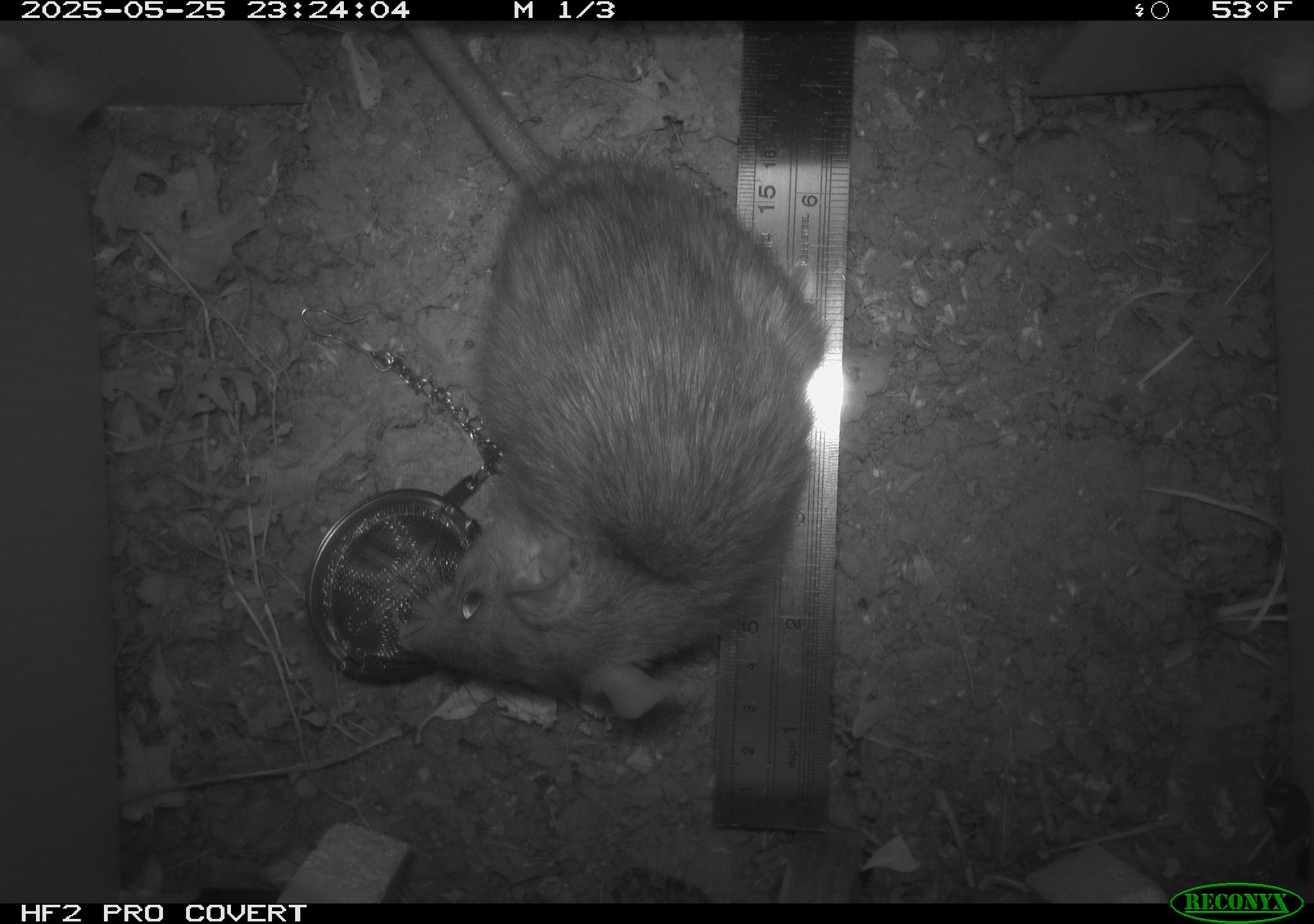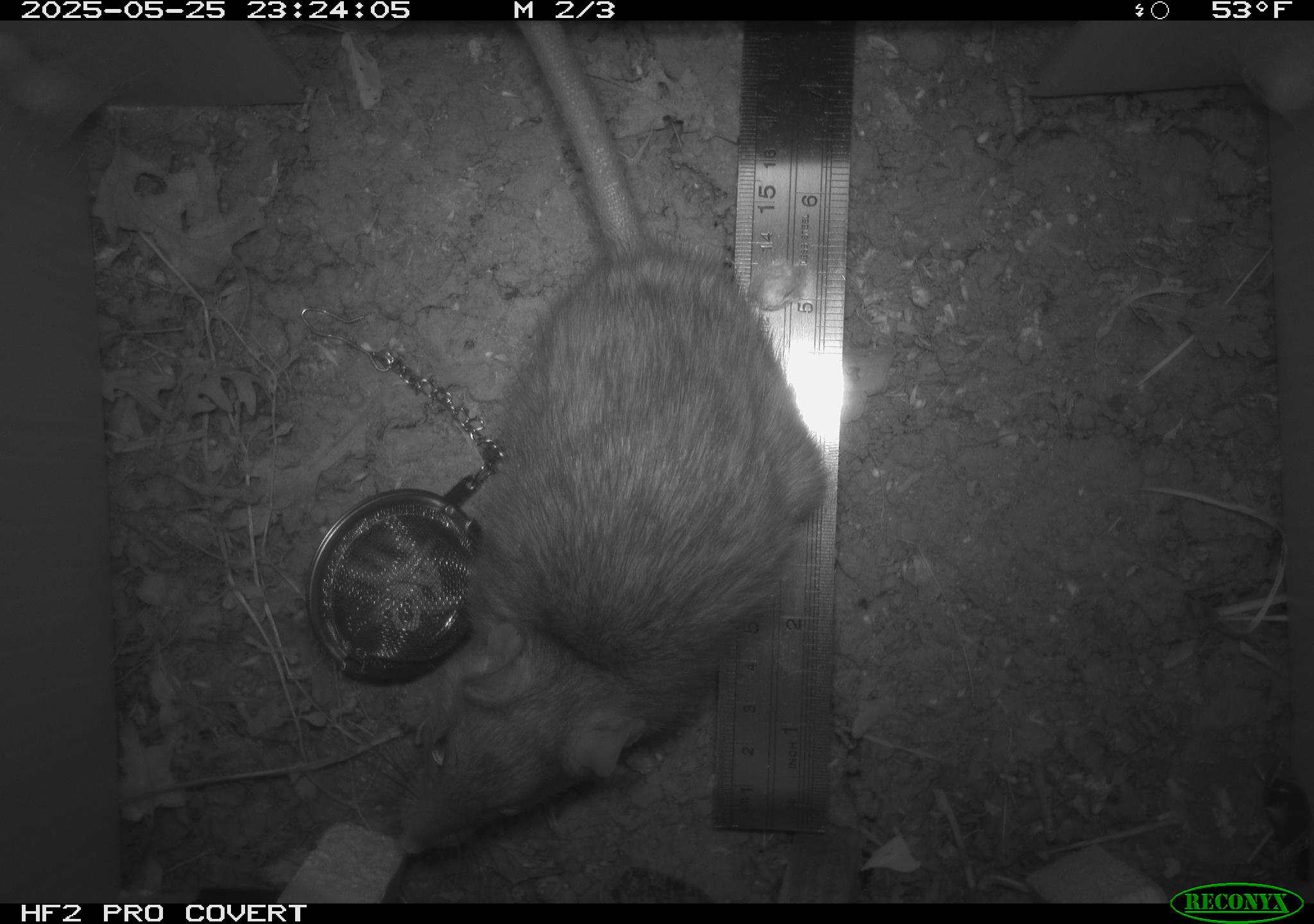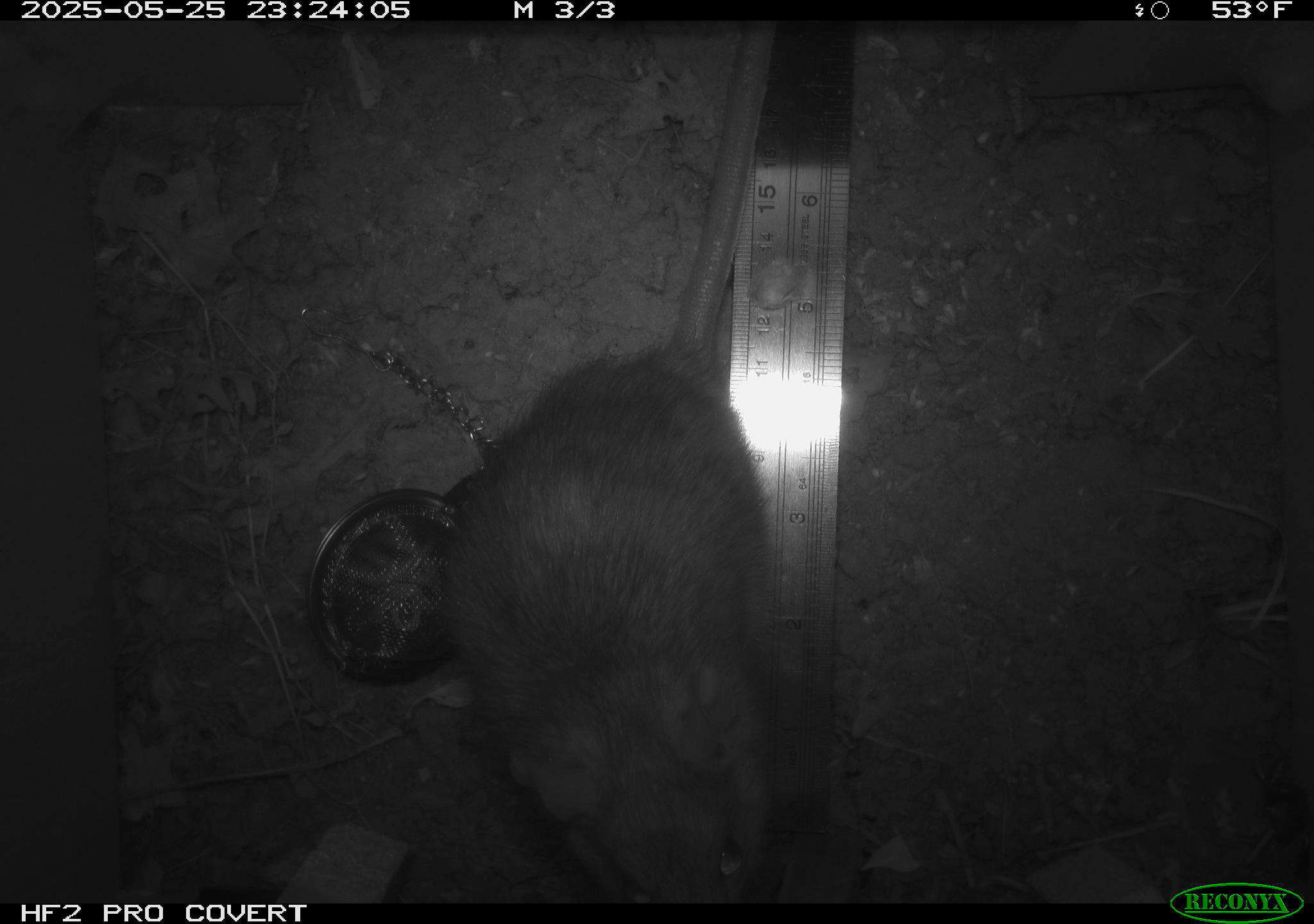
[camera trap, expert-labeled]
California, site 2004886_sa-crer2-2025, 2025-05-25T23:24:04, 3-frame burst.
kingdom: Animalia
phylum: Chordata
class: Mammalia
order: Rodentia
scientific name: Rodentia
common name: rodent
Rodent (Rodentia).